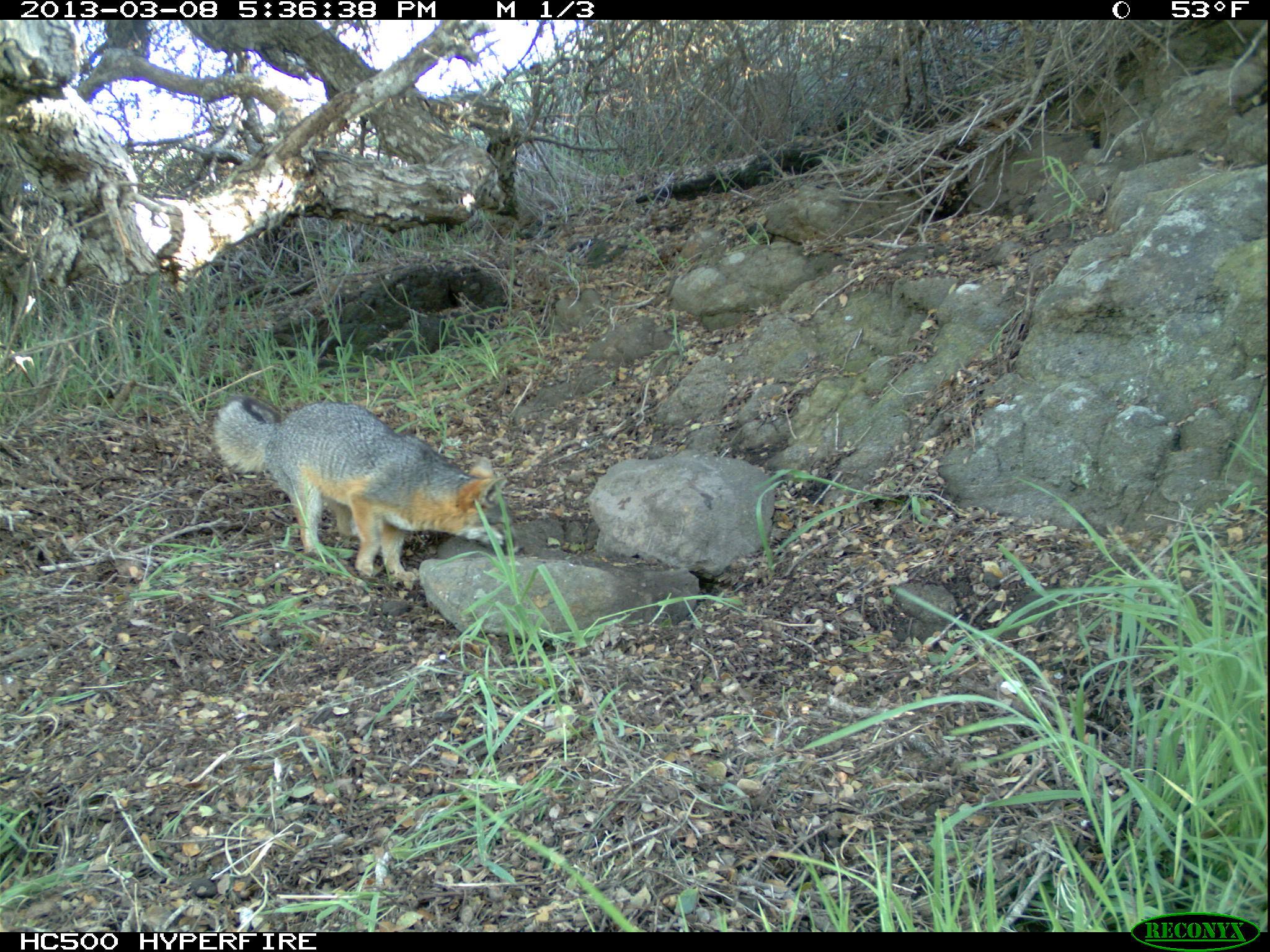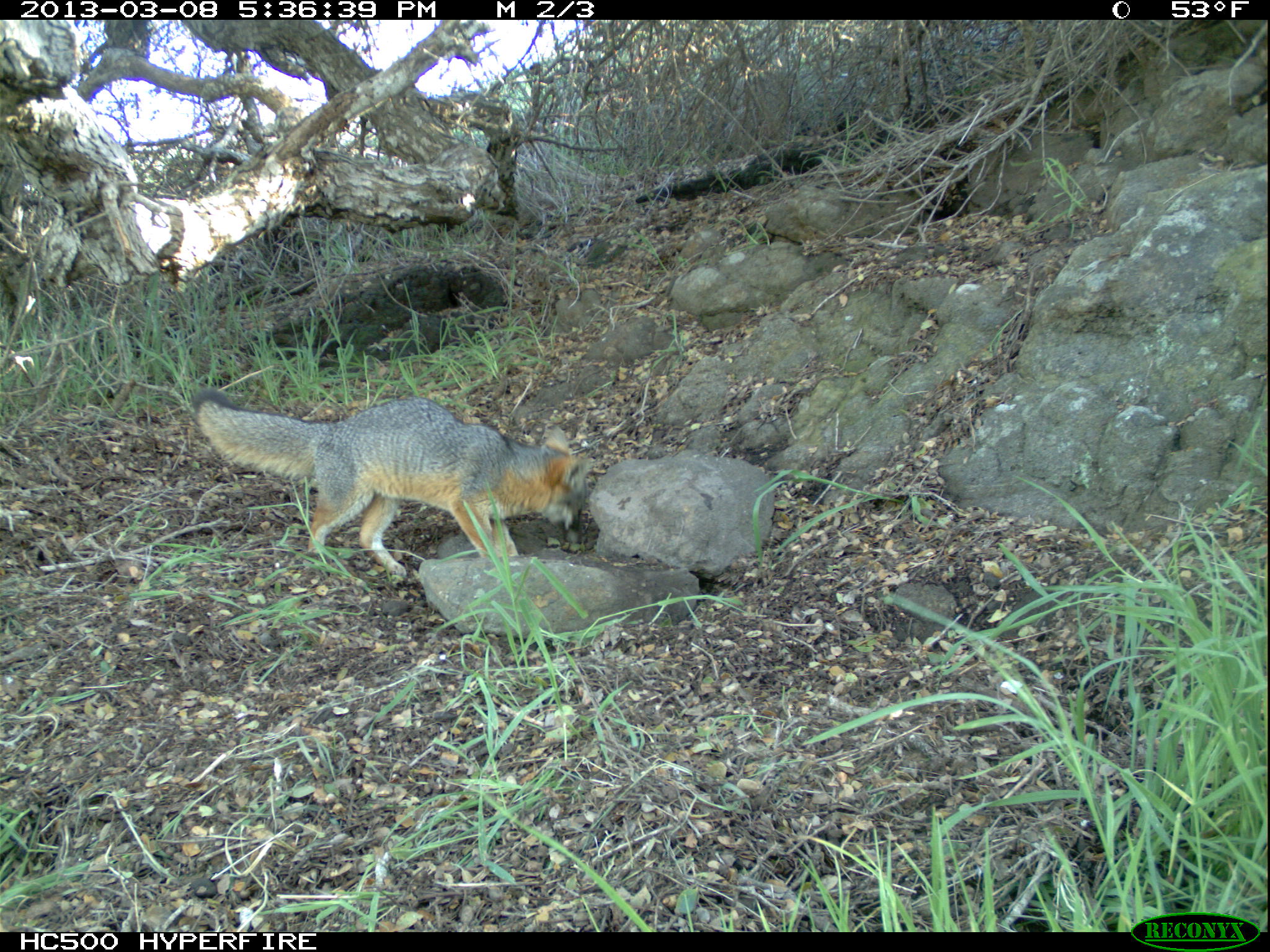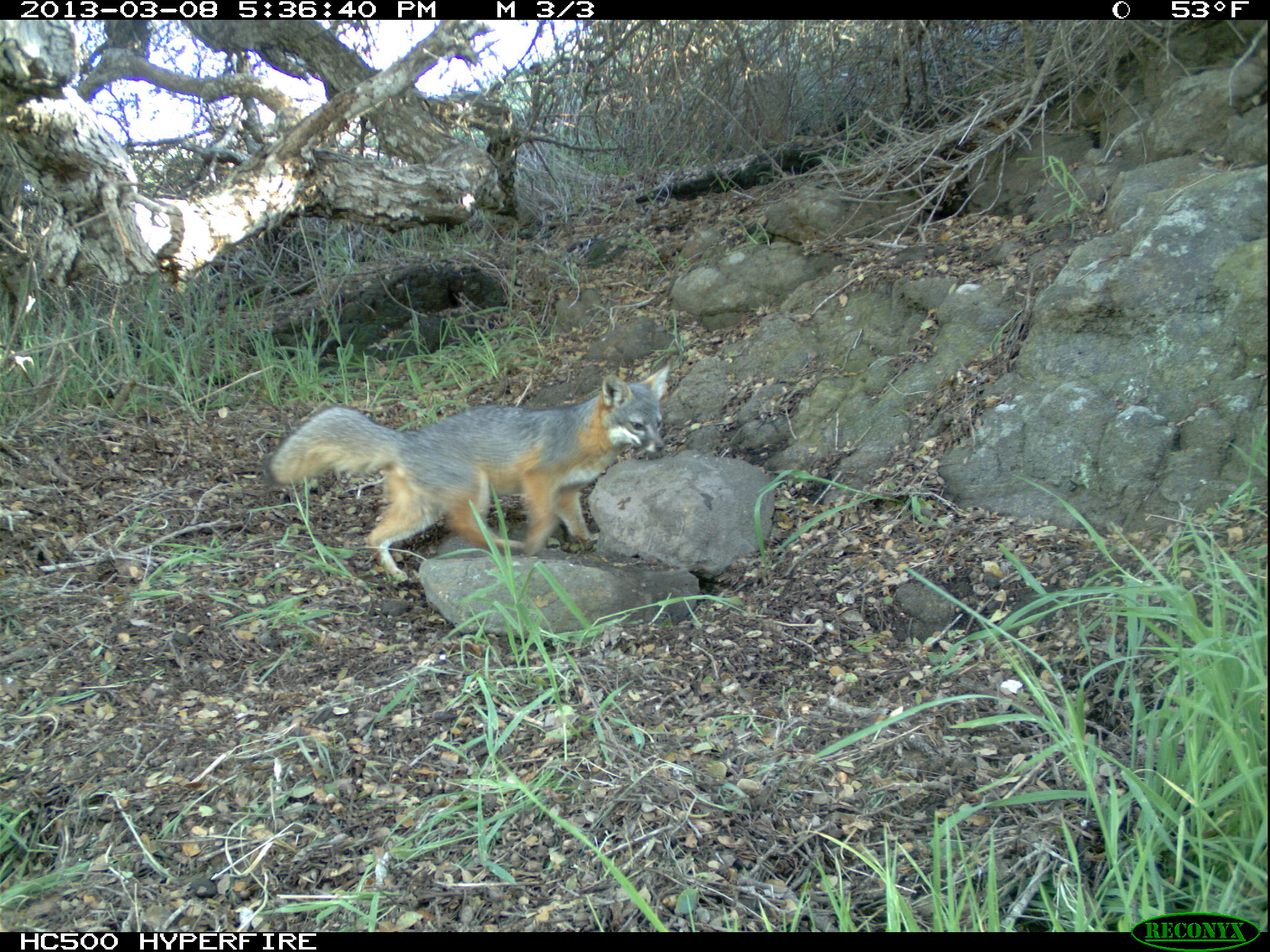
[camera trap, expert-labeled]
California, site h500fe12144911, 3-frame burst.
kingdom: Animalia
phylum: Chordata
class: Mammalia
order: Carnivora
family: Canidae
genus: Urocyon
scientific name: Urocyon littoralis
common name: island fox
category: fox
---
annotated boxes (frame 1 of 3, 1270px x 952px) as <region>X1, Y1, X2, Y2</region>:
fox: <region>212, 394, 526, 583</region>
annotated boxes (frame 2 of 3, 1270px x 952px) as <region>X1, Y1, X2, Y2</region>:
fox: <region>189, 387, 595, 578</region>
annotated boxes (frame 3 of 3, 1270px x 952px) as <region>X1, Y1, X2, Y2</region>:
fox: <region>263, 365, 669, 582</region>